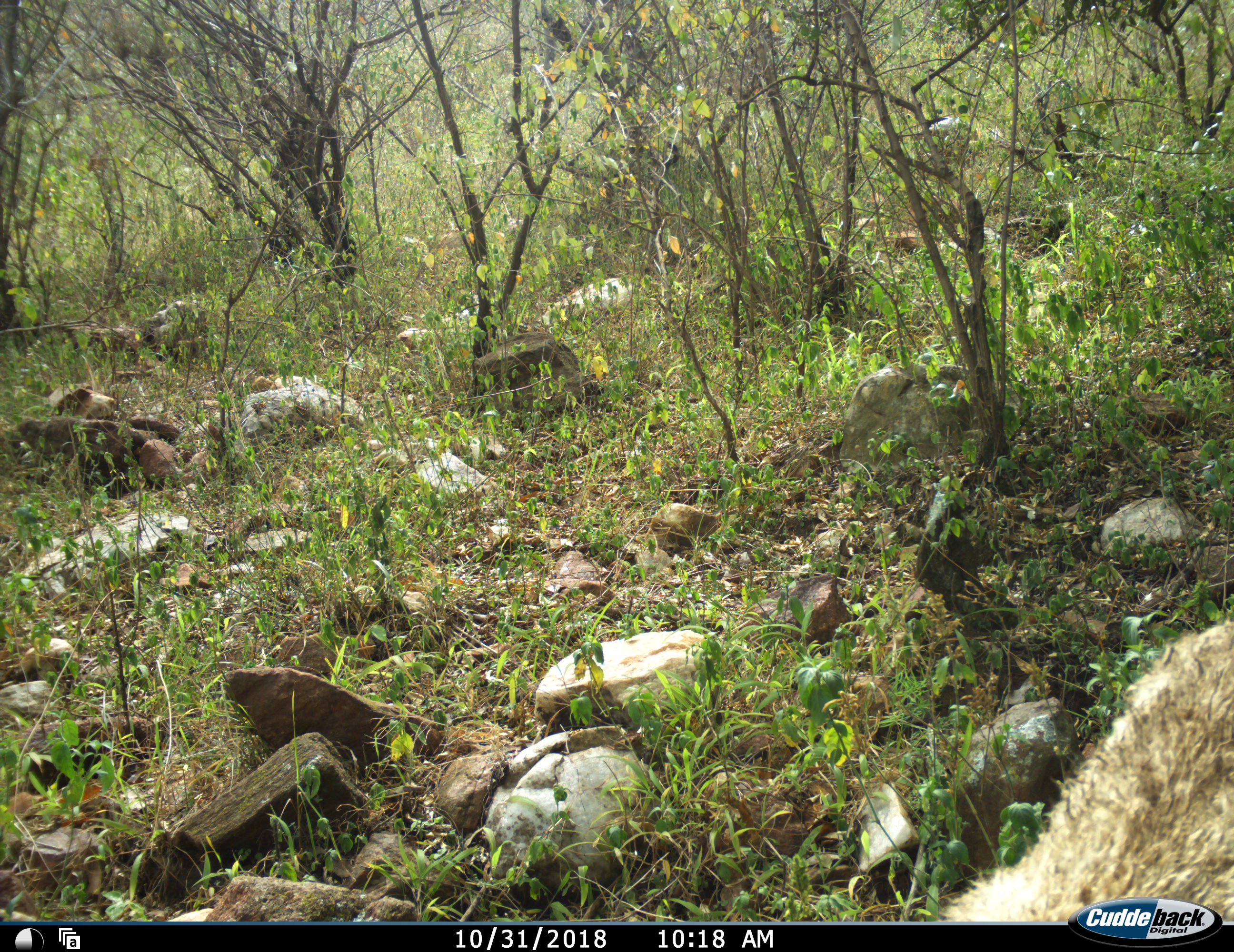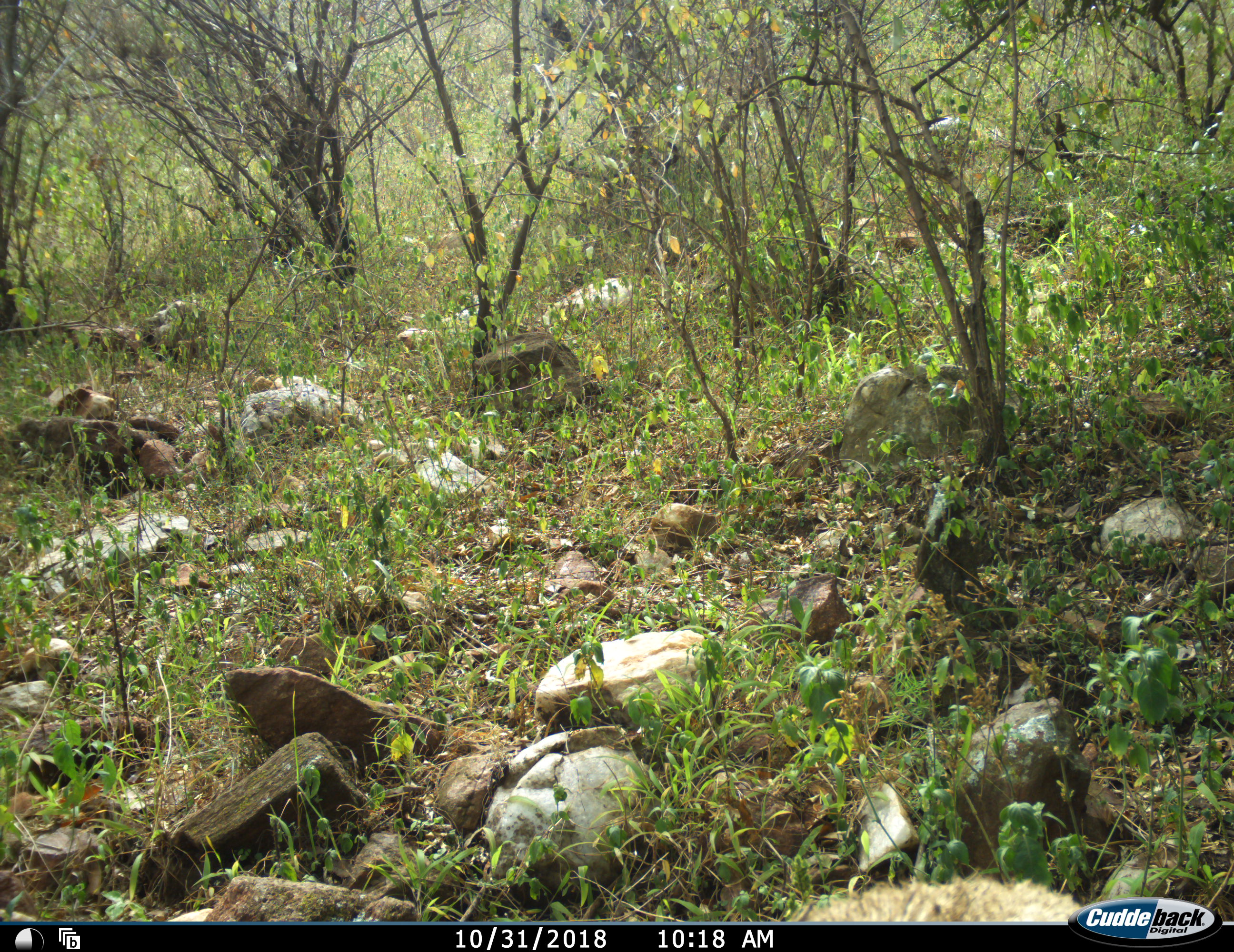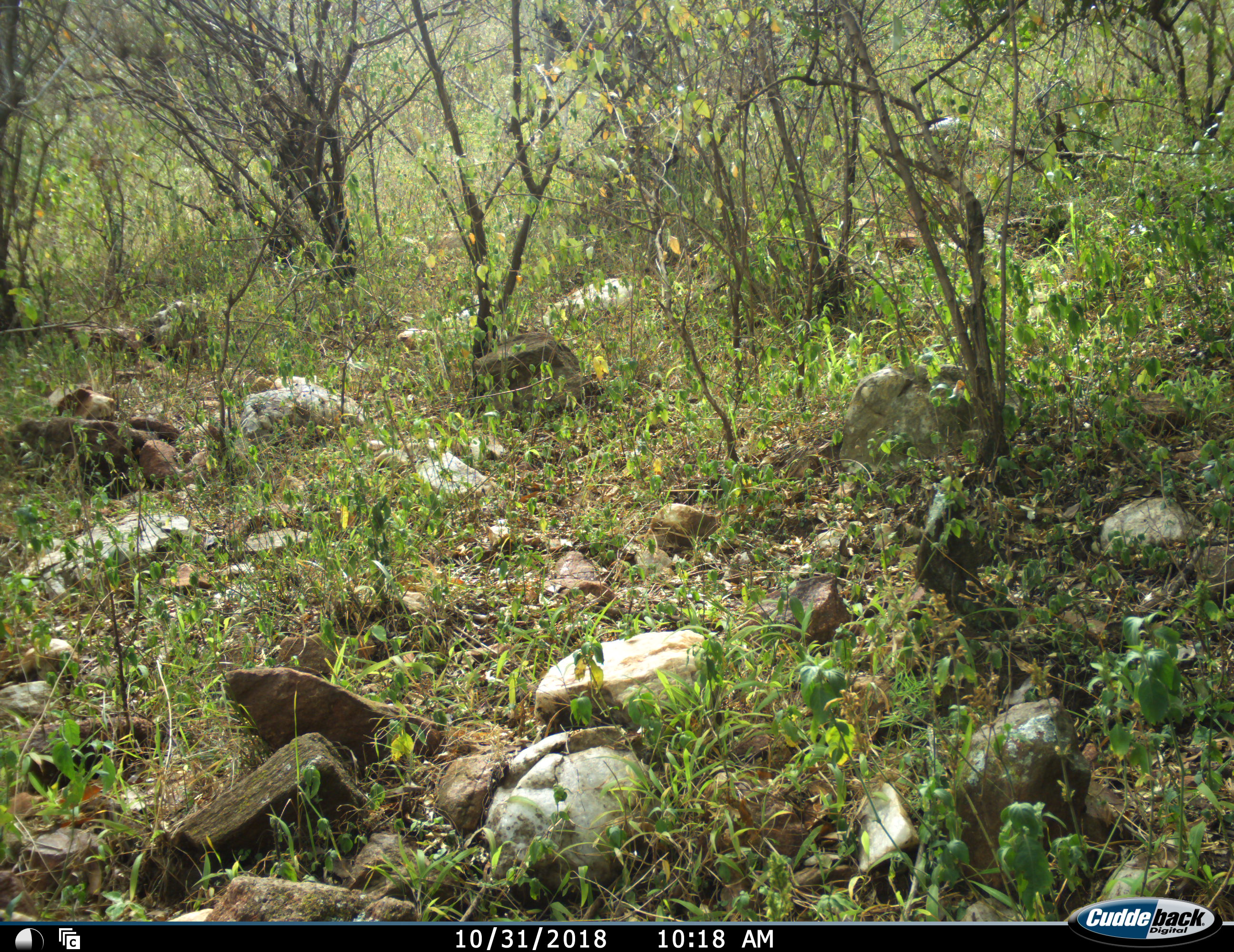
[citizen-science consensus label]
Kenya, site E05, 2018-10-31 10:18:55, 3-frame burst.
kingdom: Animalia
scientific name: Animalia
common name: animal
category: domesticanimal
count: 1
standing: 33%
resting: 0%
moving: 100%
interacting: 0%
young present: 0%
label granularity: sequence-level